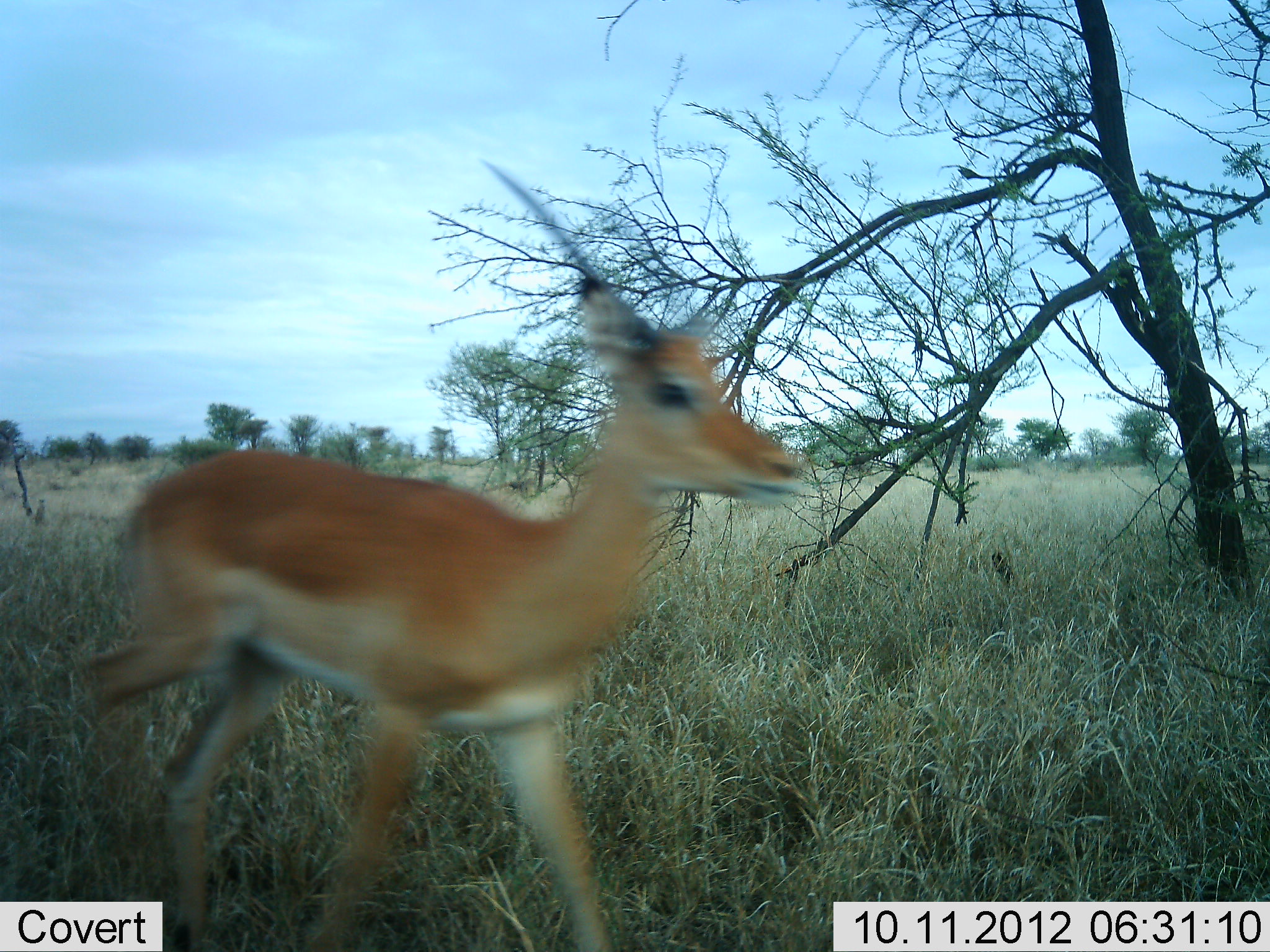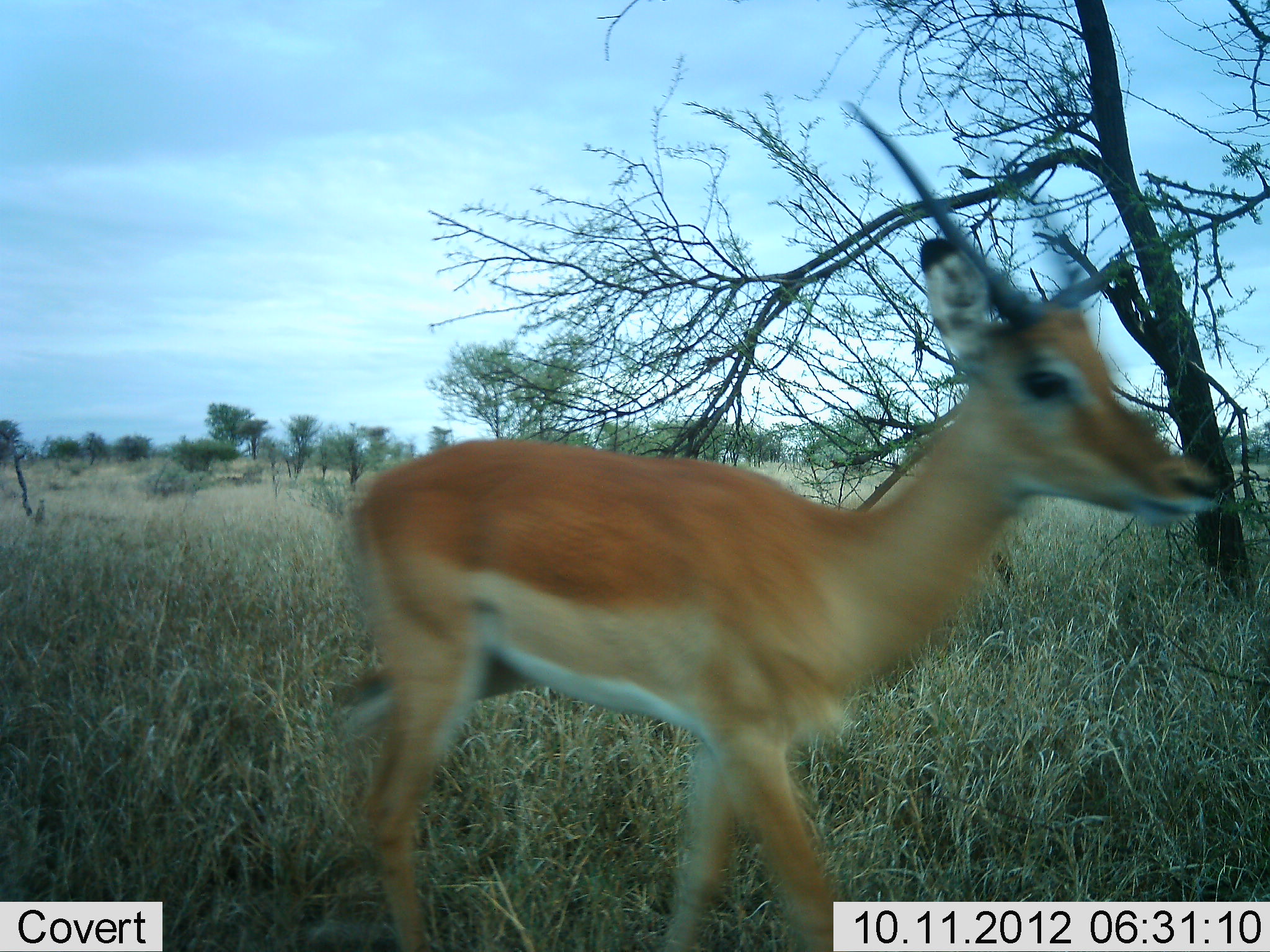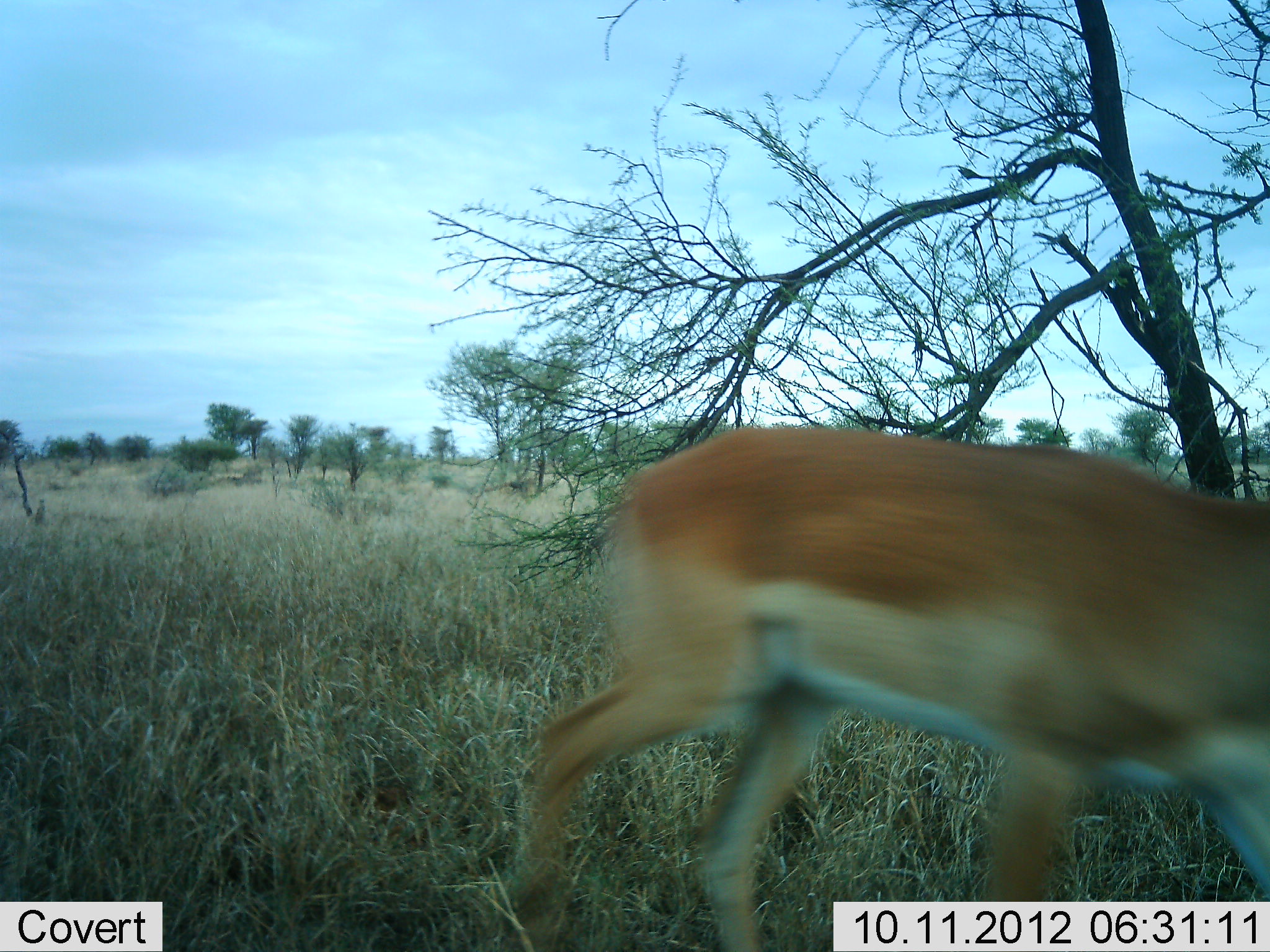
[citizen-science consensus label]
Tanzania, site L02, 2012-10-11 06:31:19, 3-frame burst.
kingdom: Animalia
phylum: Chordata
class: Mammalia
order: Artiodactyla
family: Bovidae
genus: Nanger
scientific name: Nanger granti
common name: grant's gazelle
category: gazellegrants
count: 1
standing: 11%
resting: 0%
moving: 100%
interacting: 0%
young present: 0%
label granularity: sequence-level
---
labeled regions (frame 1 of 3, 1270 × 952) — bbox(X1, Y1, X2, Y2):
animal: bbox(80, 157, 811, 952)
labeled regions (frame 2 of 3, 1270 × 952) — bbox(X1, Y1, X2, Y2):
animal: bbox(327, 102, 1221, 952)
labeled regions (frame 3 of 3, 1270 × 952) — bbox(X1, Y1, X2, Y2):
animal: bbox(513, 424, 1270, 951)